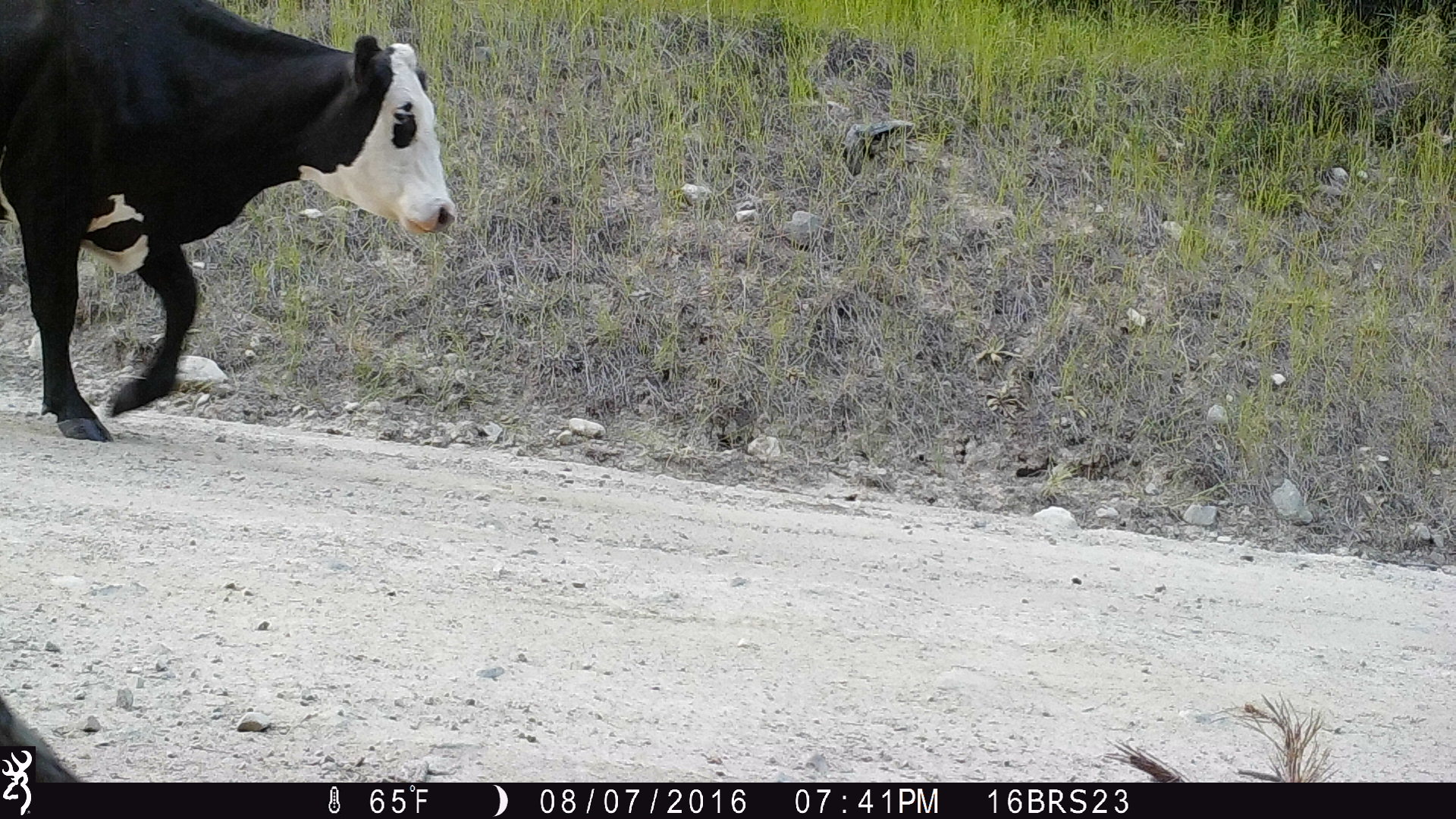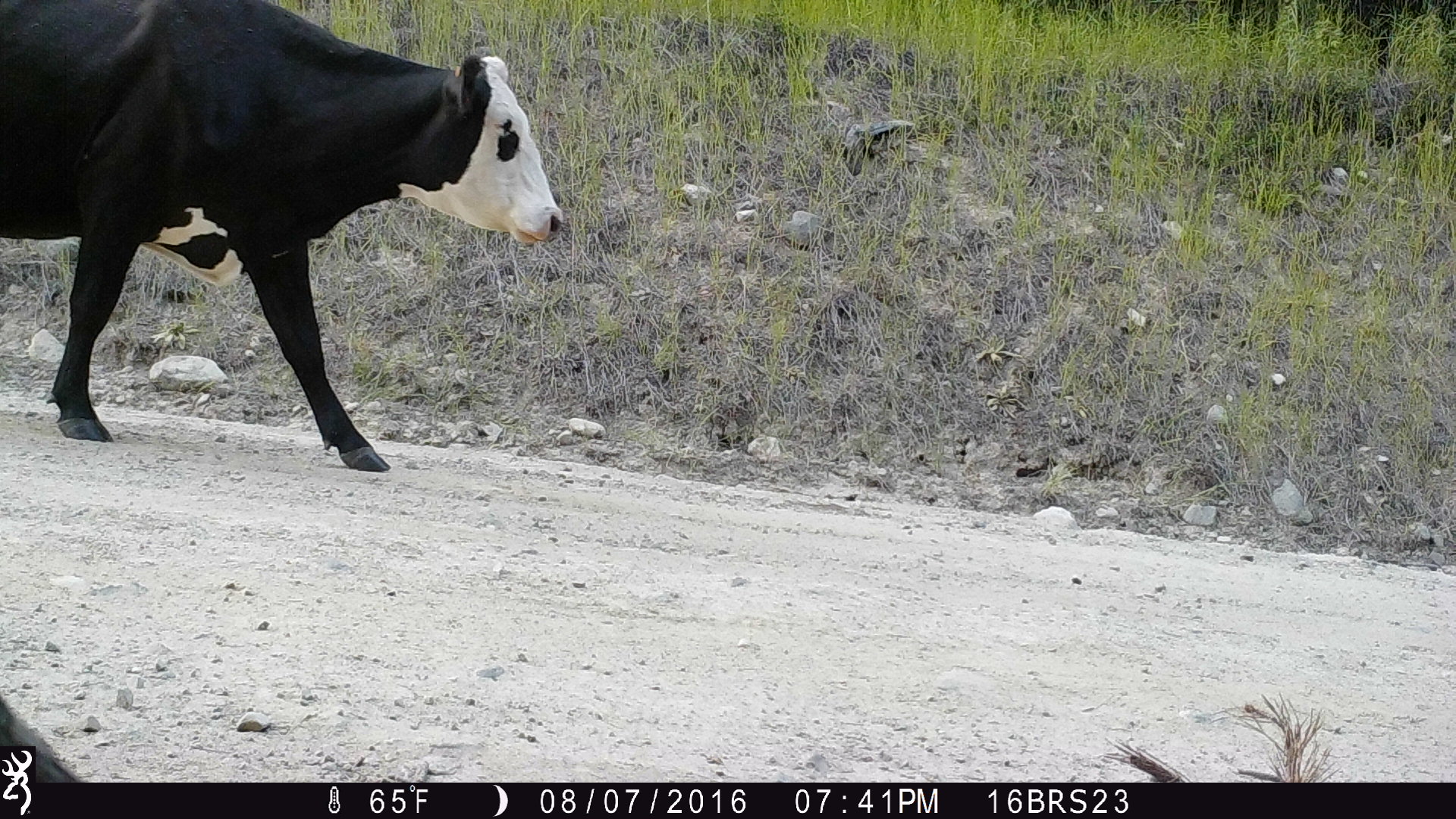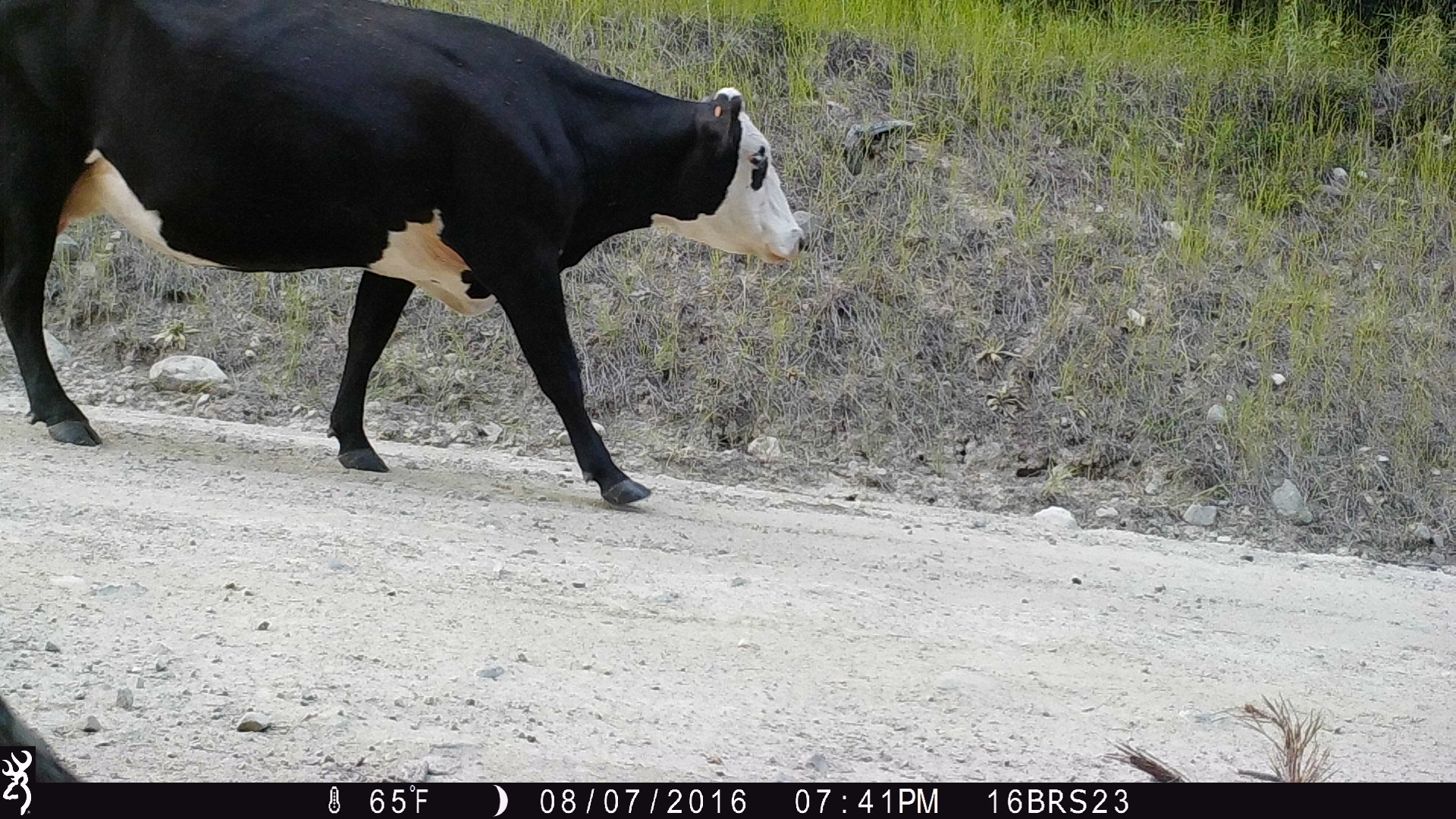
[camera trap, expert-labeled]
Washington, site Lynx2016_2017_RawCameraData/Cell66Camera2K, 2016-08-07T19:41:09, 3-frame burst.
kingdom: Animalia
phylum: Chordata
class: Mammalia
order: Artiodactyla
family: Bovidae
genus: Bos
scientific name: Bos taurus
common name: domestic cattle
Domestic cattle (Bos taurus). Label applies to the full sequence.